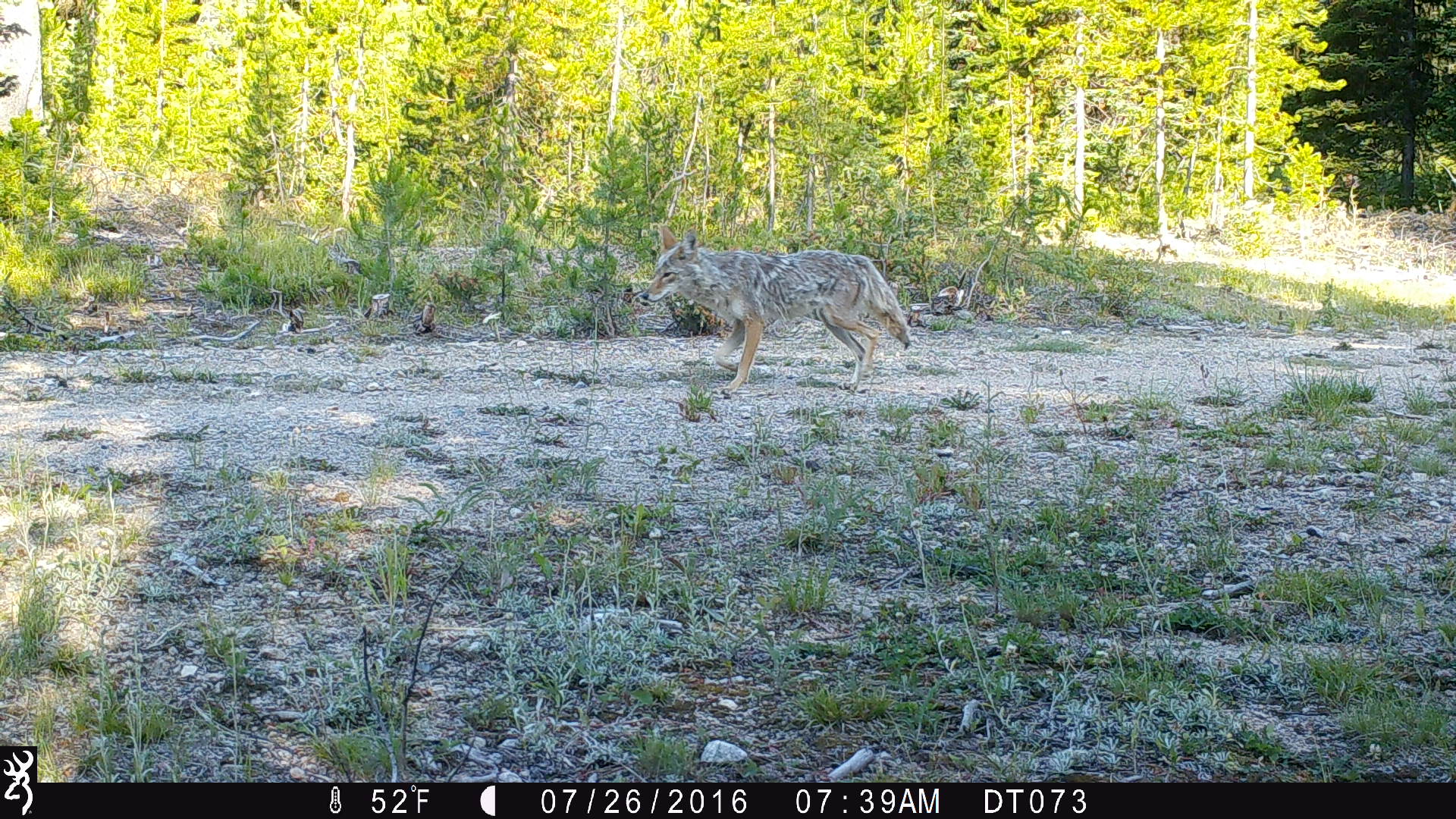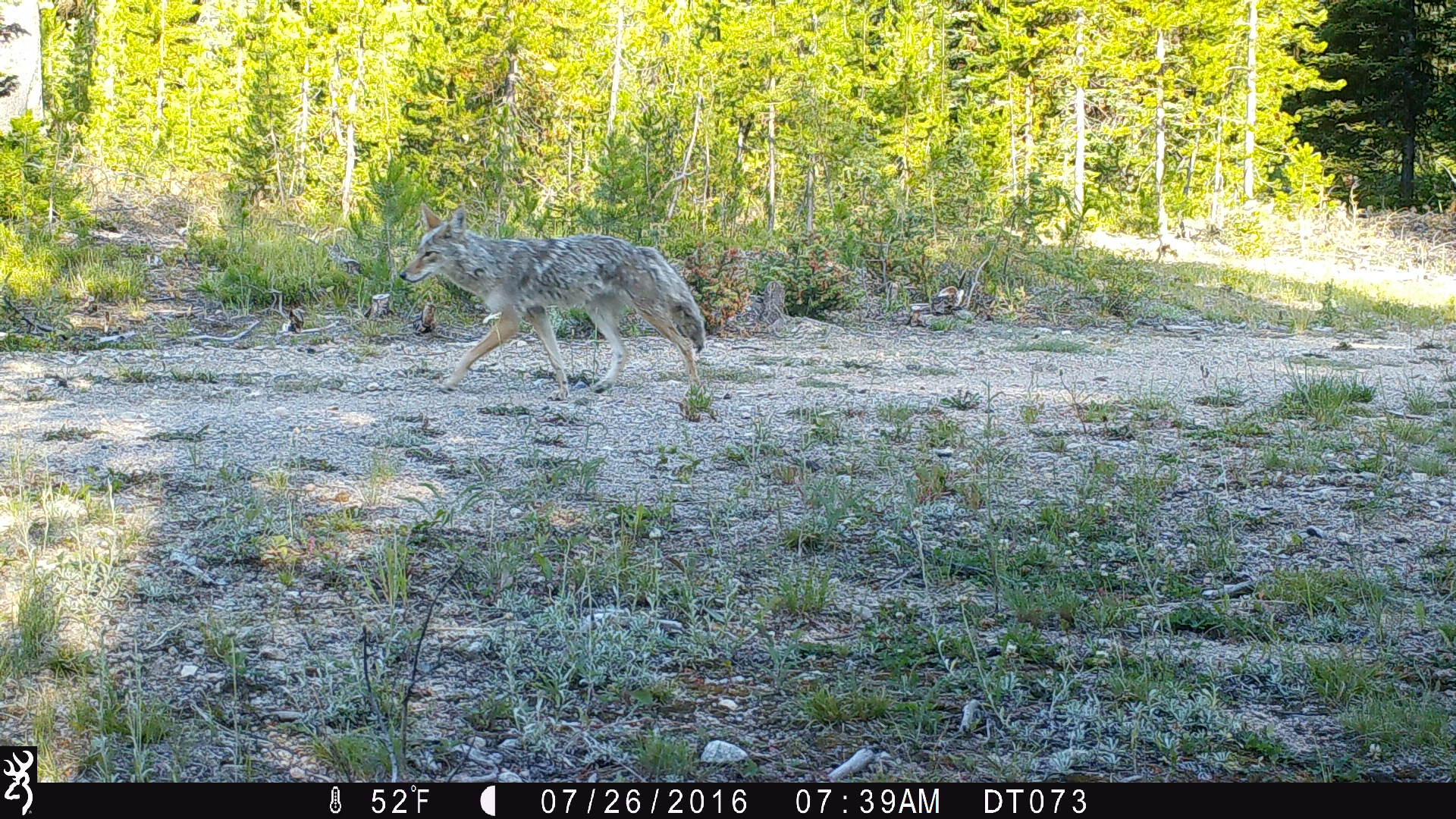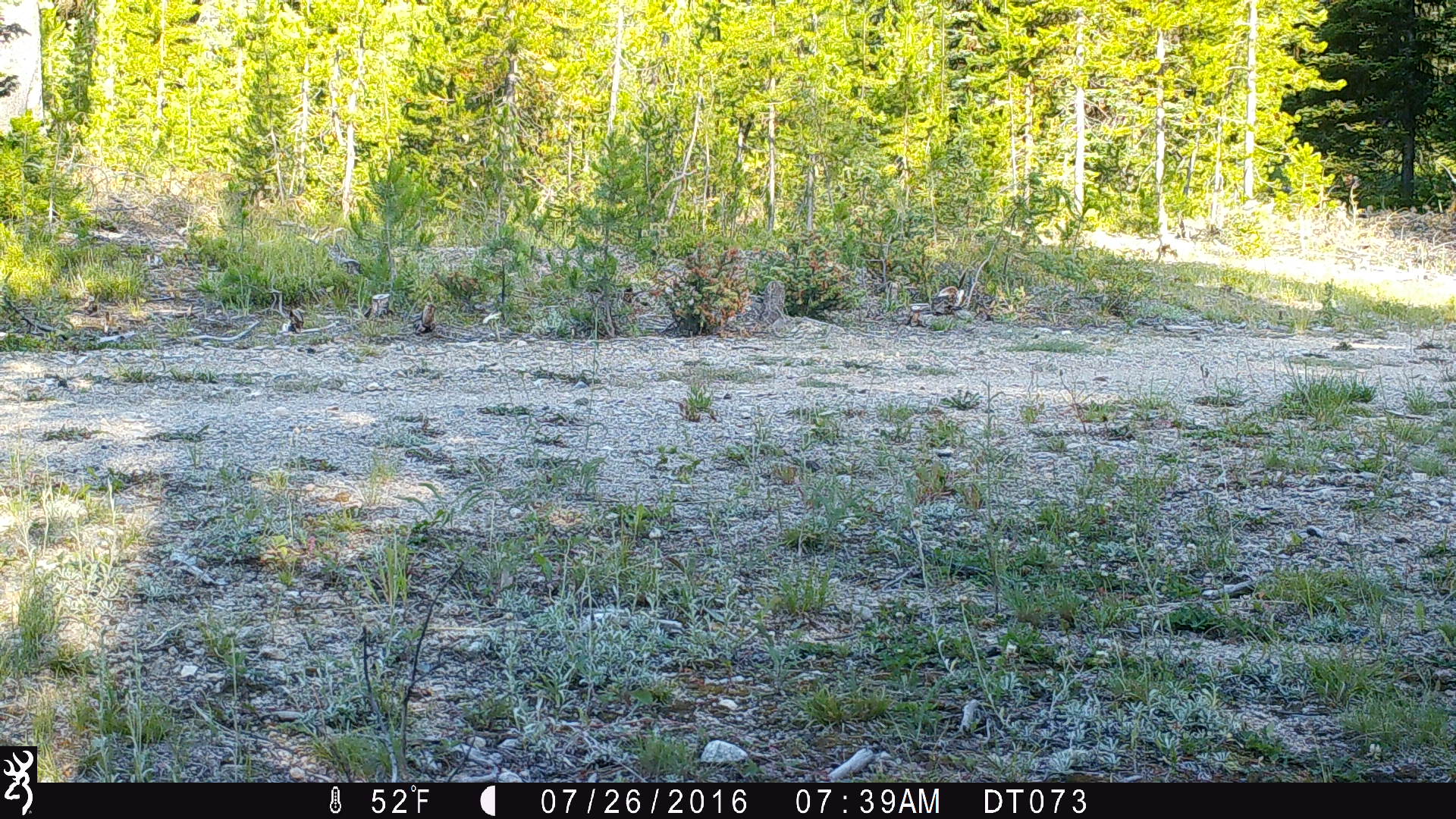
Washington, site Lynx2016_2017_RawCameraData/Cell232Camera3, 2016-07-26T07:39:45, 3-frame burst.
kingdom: Animalia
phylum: Chordata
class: Mammalia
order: Carnivora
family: Canidae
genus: Canis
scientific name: Canis latrans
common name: coyote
Canis latrans (coyote). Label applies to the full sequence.